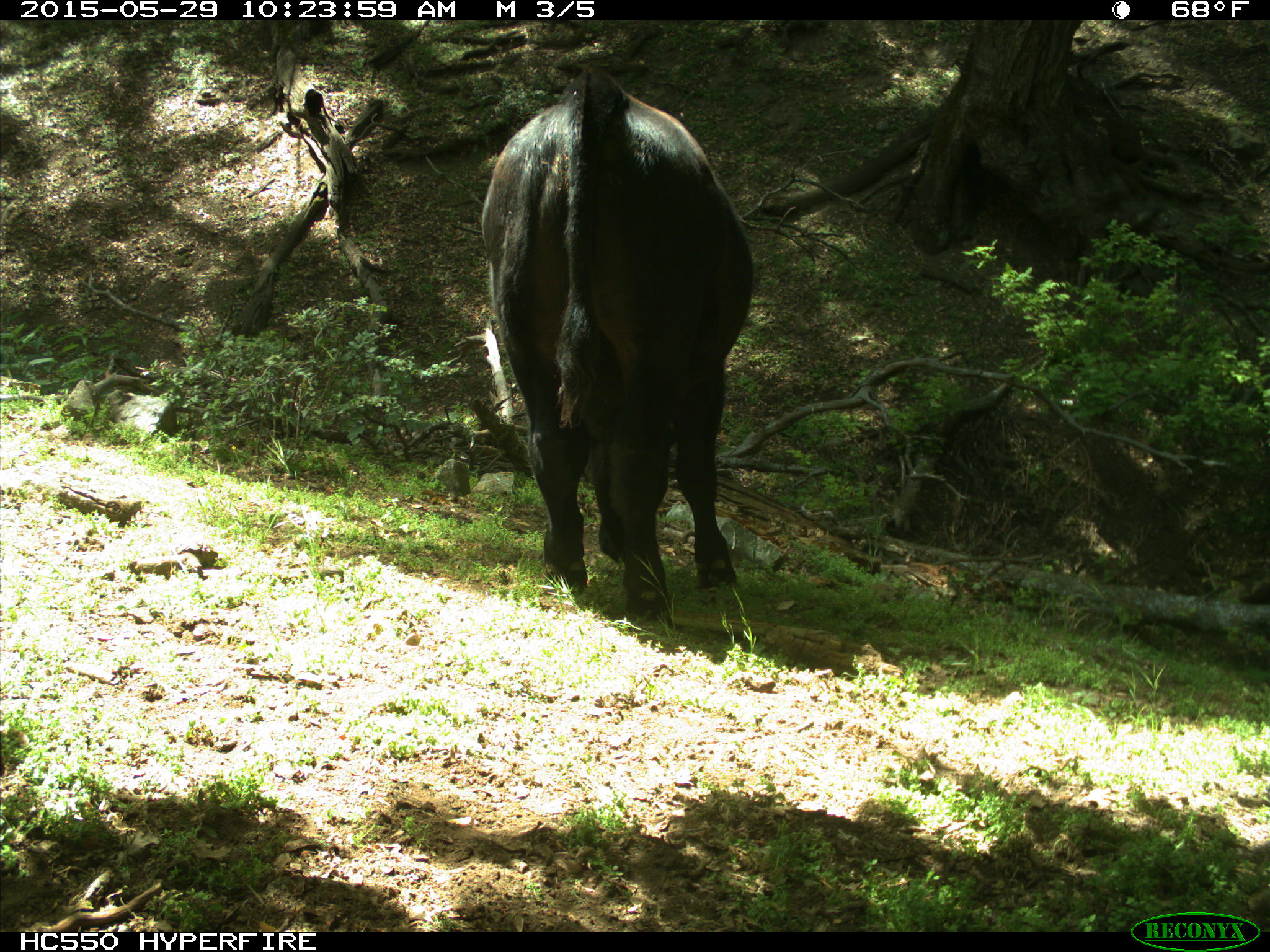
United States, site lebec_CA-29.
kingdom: Animalia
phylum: Chordata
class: Mammalia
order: Artiodactyla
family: Bovidae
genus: Bos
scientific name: Bos taurus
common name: domestic cow